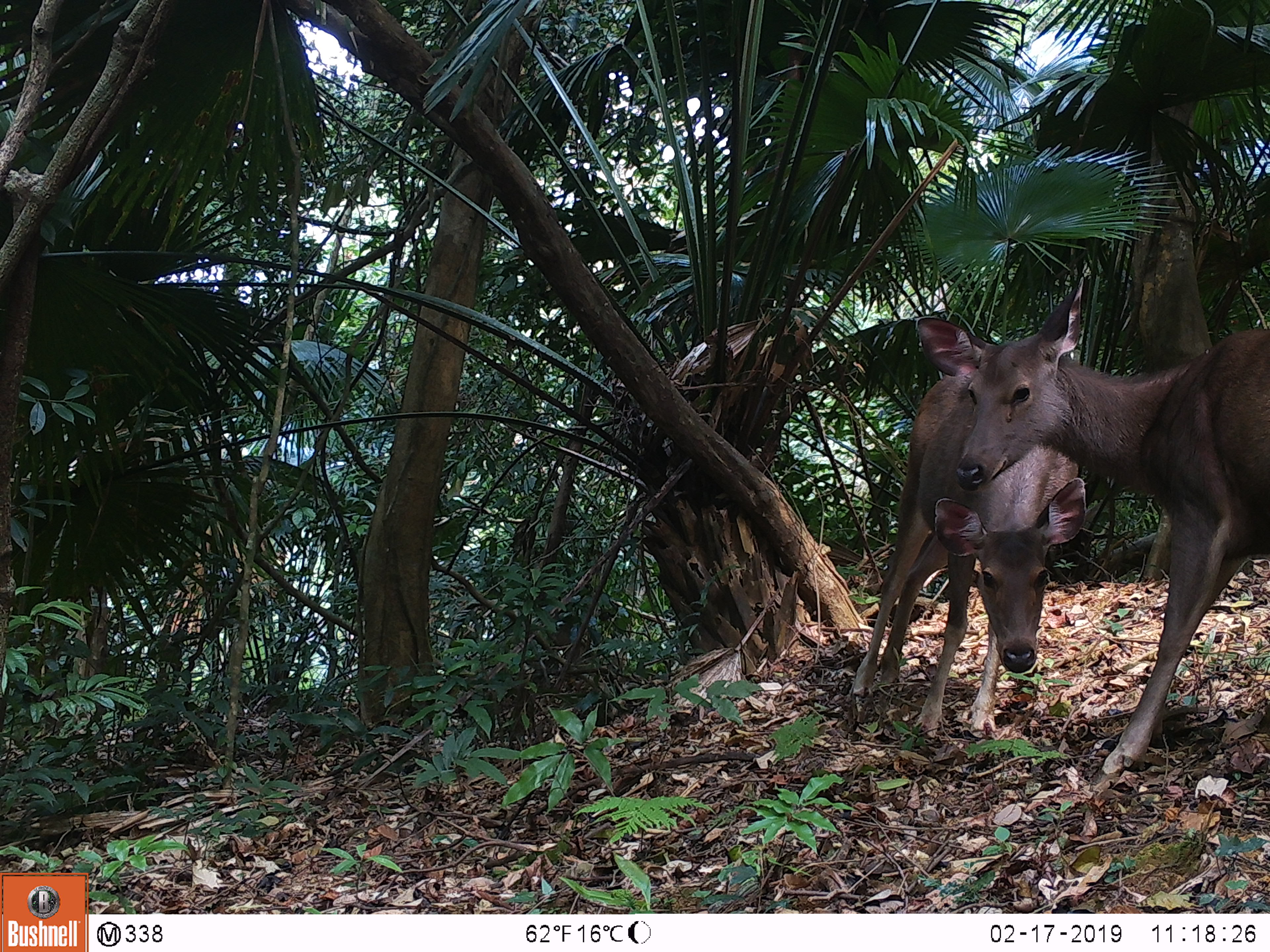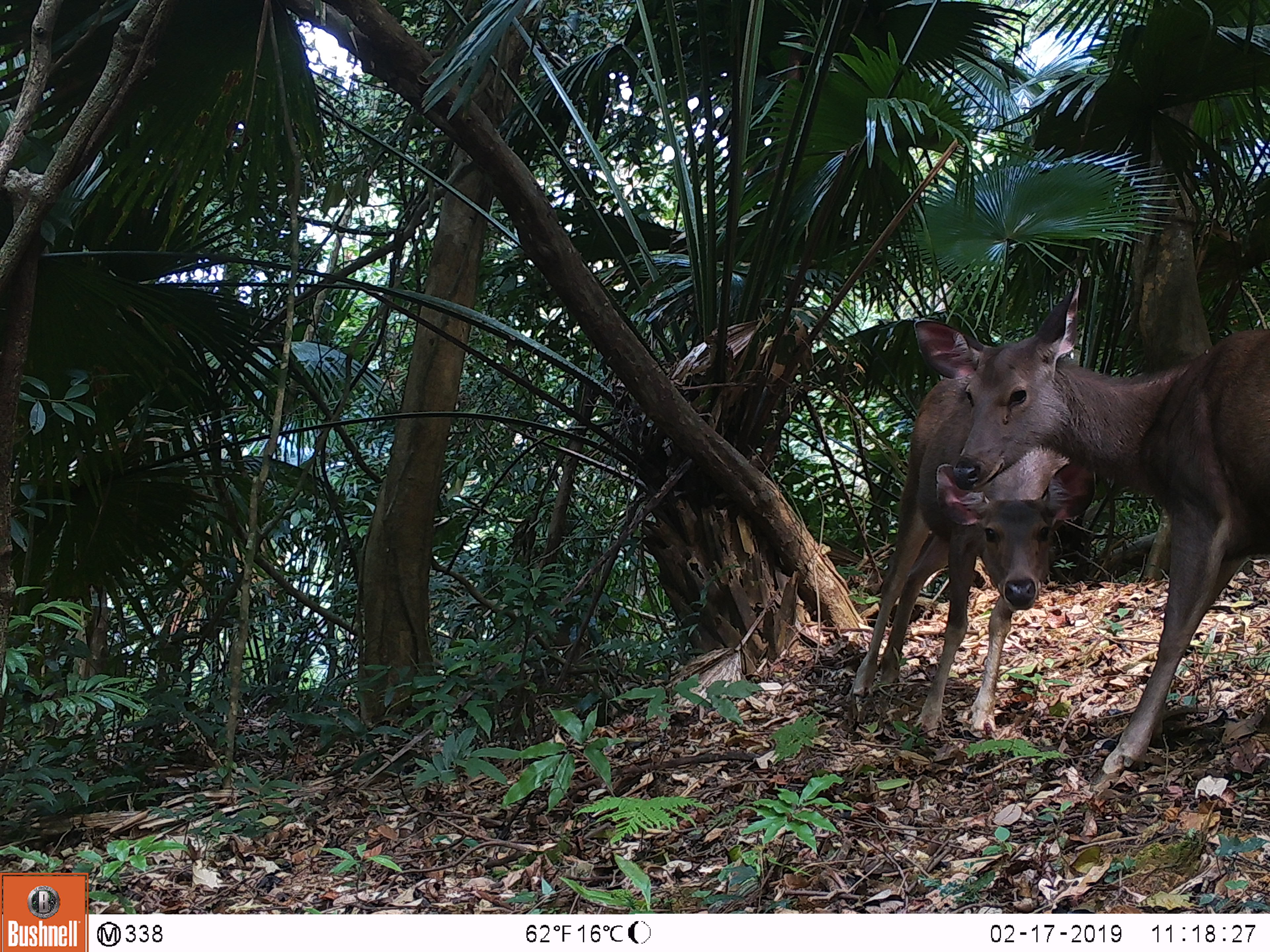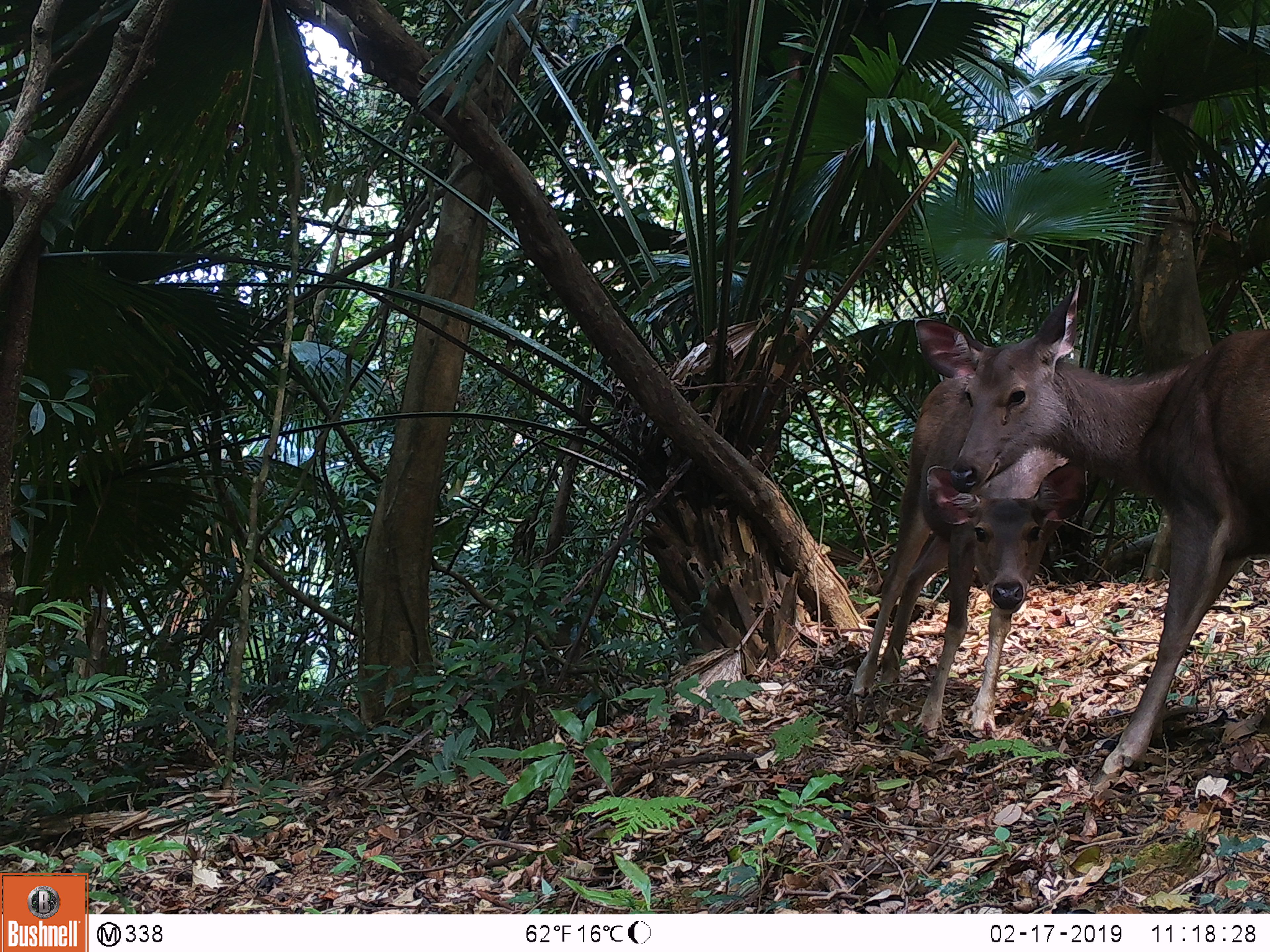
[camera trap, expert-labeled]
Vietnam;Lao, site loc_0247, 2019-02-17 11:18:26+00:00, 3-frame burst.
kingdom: Animalia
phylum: Chordata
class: Mammalia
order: Artiodactyla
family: Cervidae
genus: Rusa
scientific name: Rusa unicolor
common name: sambar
Sambar (Rusa unicolor). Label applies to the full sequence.